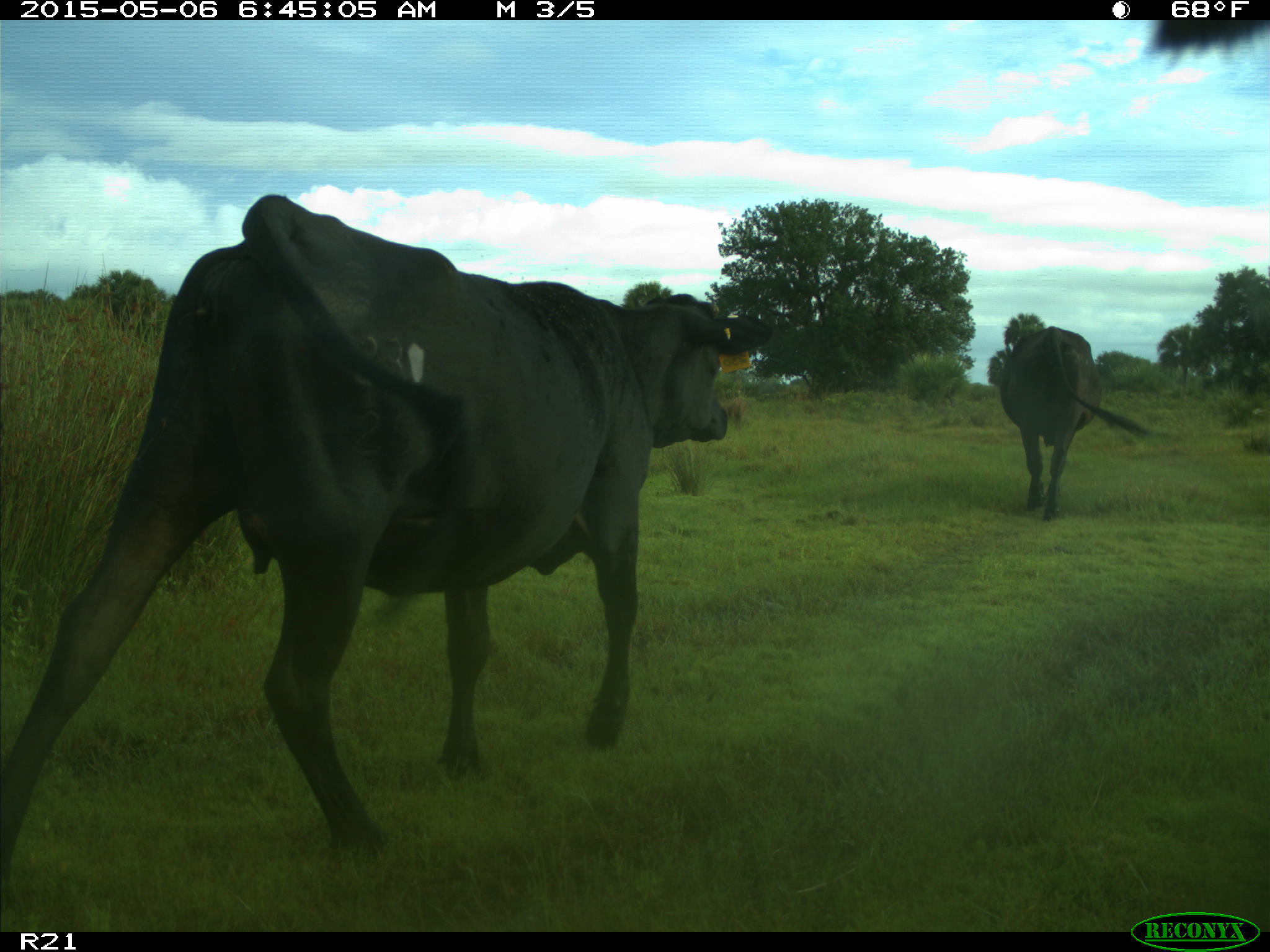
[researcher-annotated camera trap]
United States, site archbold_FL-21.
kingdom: Animalia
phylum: Chordata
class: Mammalia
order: Artiodactyla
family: Bovidae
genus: Bos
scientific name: Bos taurus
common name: domestic cow